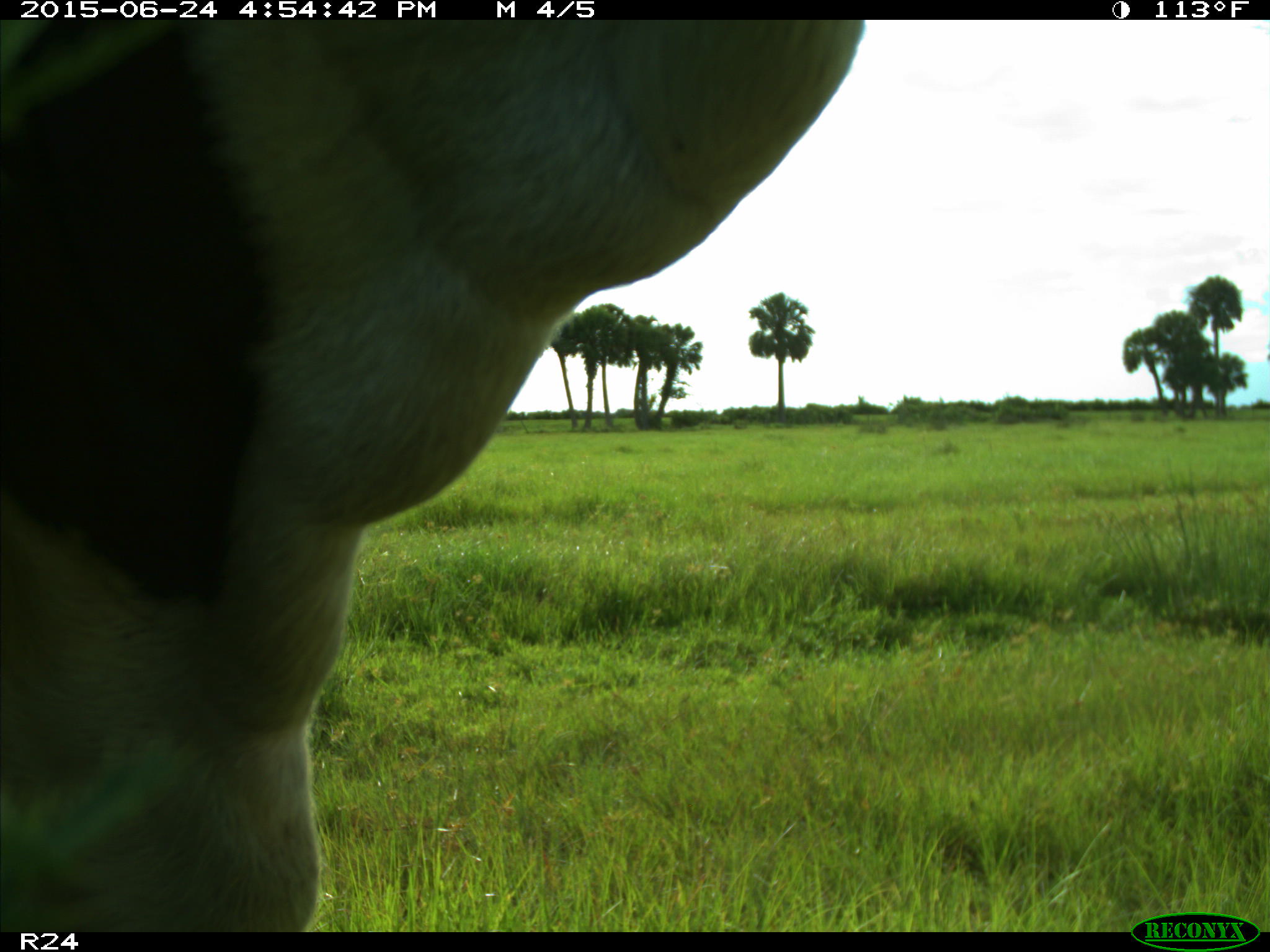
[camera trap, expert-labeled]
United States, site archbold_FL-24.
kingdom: Animalia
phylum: Chordata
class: Mammalia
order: Artiodactyla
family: Bovidae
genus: Bos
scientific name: Bos taurus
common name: domestic cow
Bos taurus (domestic cow).